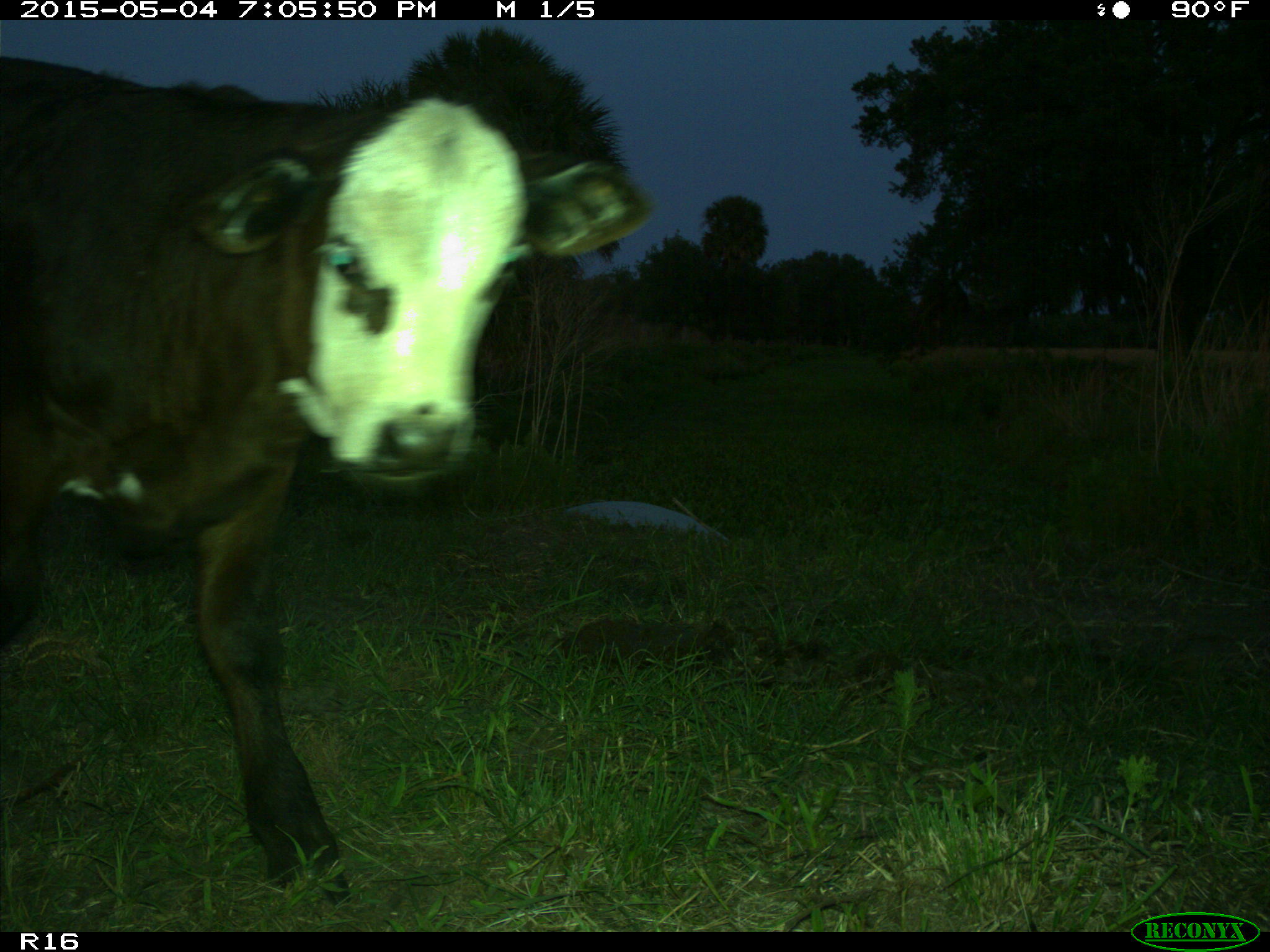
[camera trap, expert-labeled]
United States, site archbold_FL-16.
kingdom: Animalia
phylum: Chordata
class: Mammalia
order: Artiodactyla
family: Bovidae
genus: Bos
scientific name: Bos taurus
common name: domestic cow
Bos taurus (domestic cow).